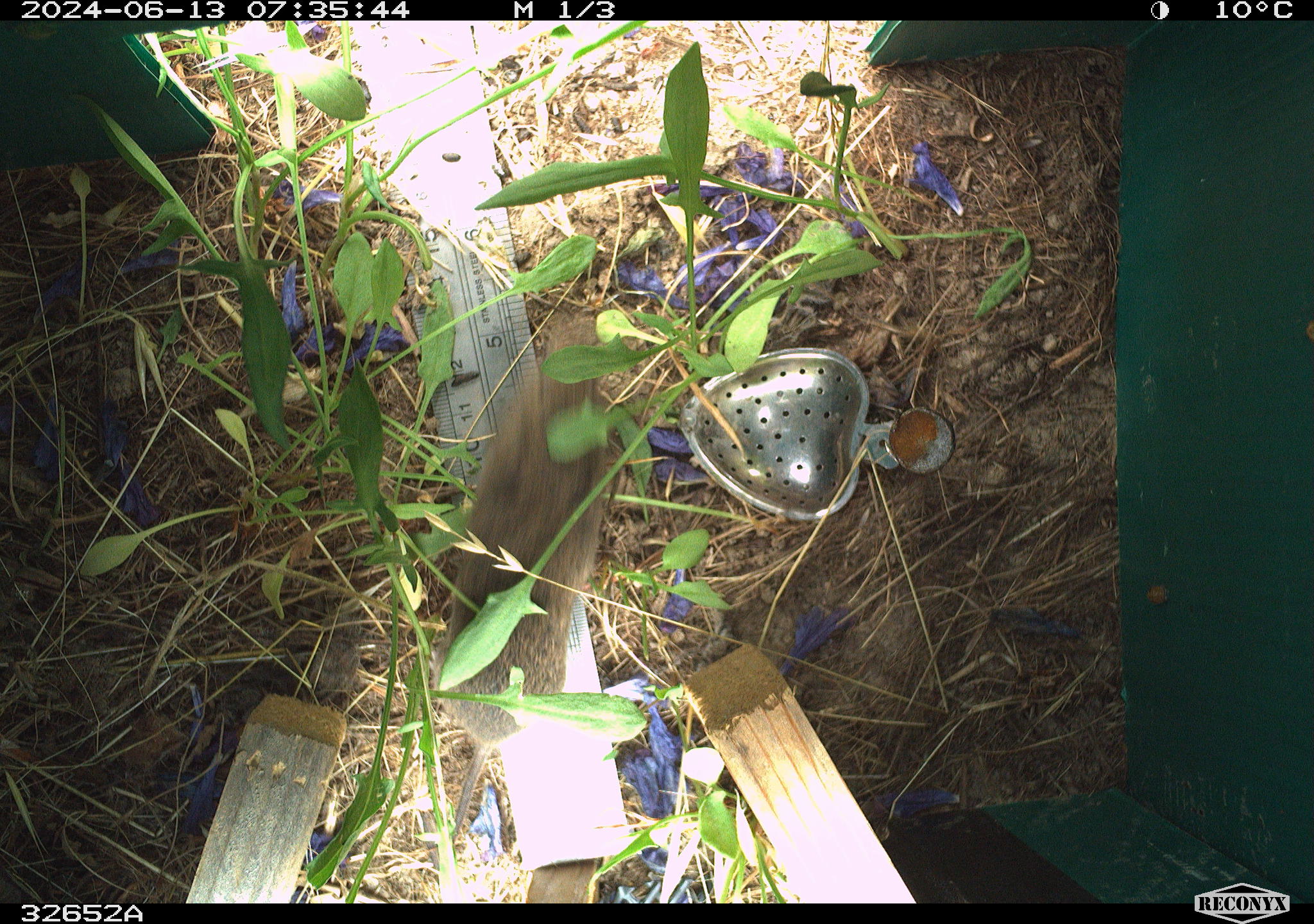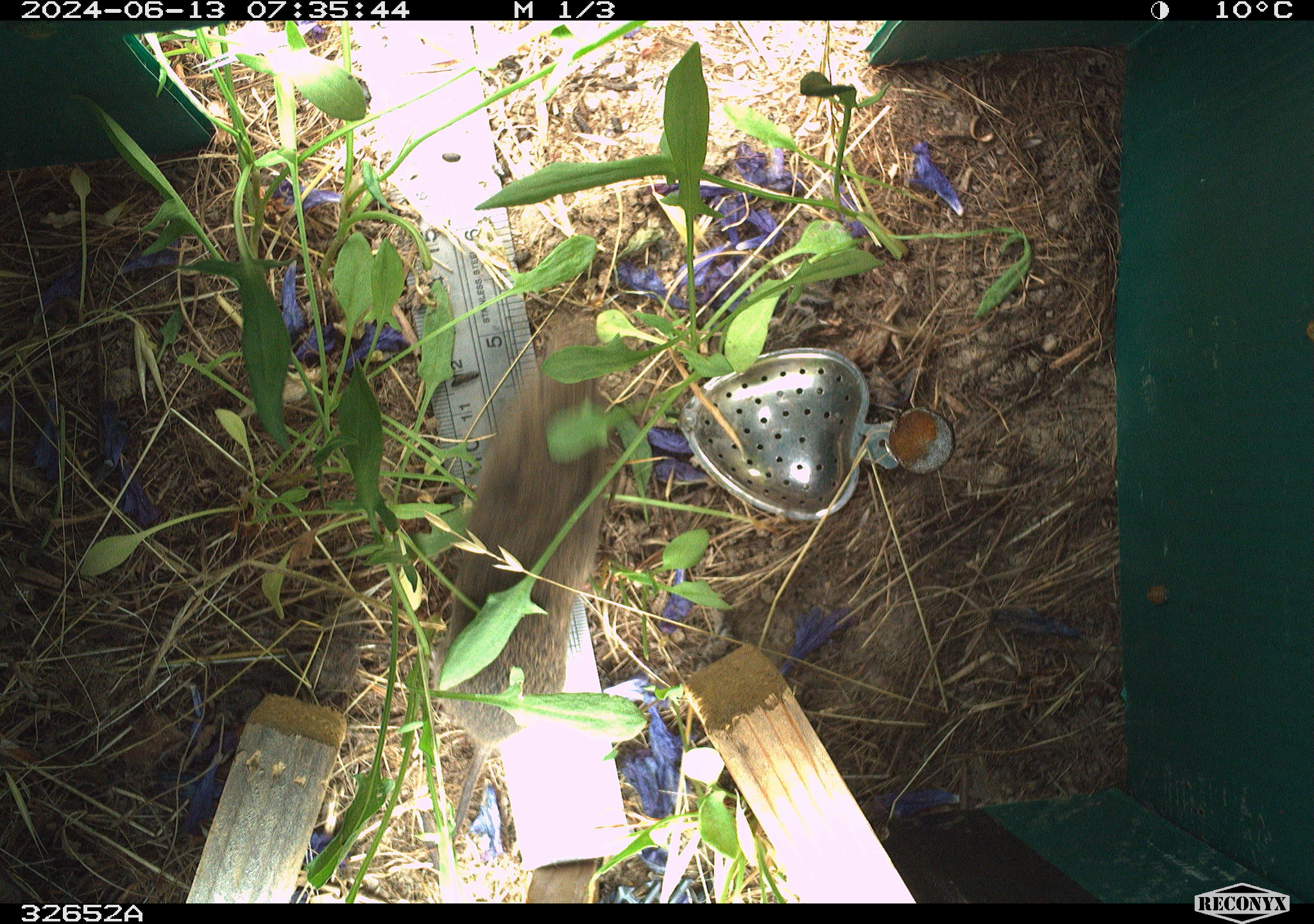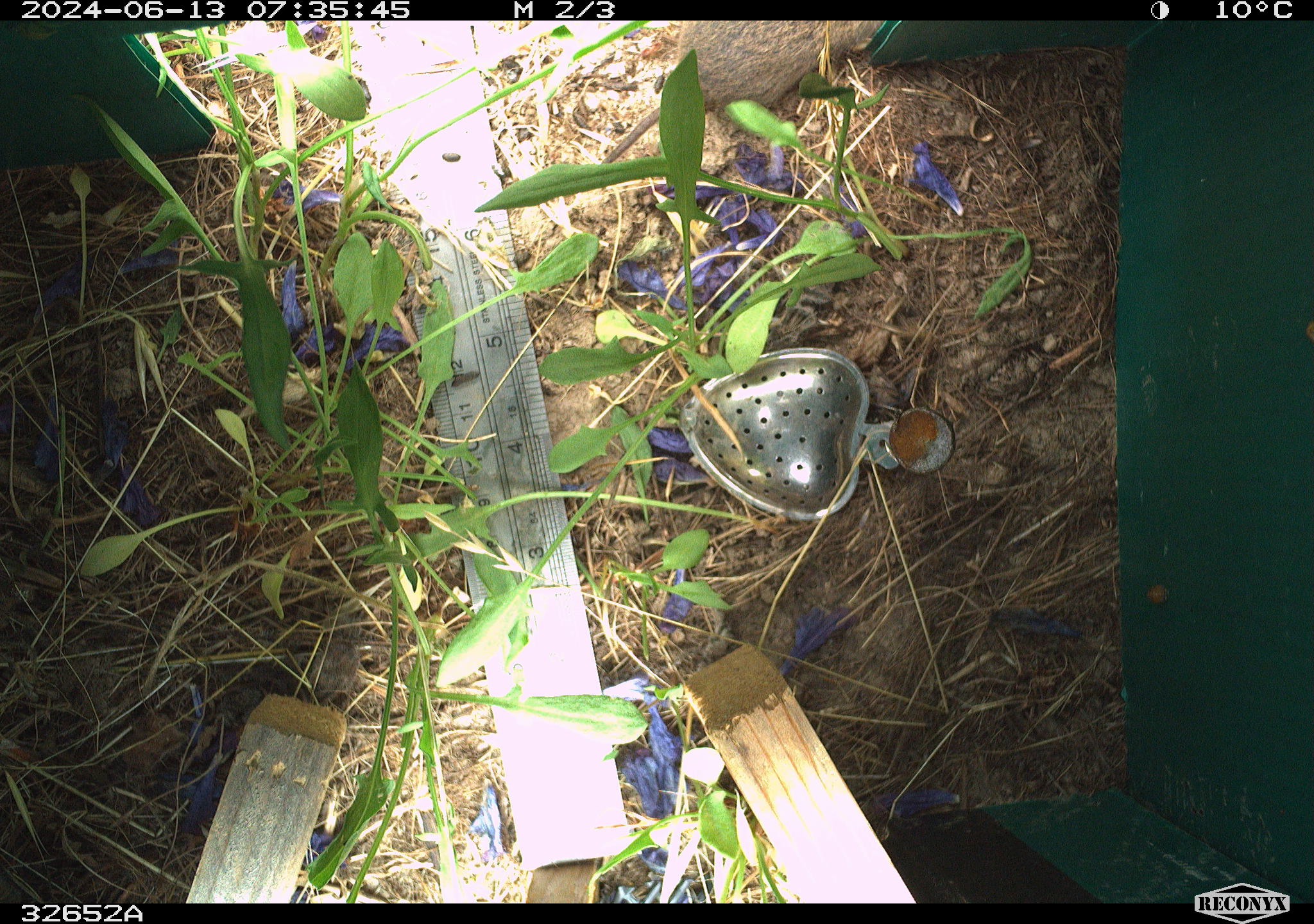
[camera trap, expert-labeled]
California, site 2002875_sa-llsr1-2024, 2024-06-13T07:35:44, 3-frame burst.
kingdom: Animalia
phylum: Chordata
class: Mammalia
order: Rodentia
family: Cricetidae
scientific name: Arvicolinae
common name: voles, lemmings, and muskrats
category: arvicolinae subfamily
Arvicolinae subfamily (voles, lemmings, and muskrats) (Arvicolinae).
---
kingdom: Animalia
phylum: Chordata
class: Mammalia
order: Rodentia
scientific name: Rodentia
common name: rodent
Rodent (Rodentia).